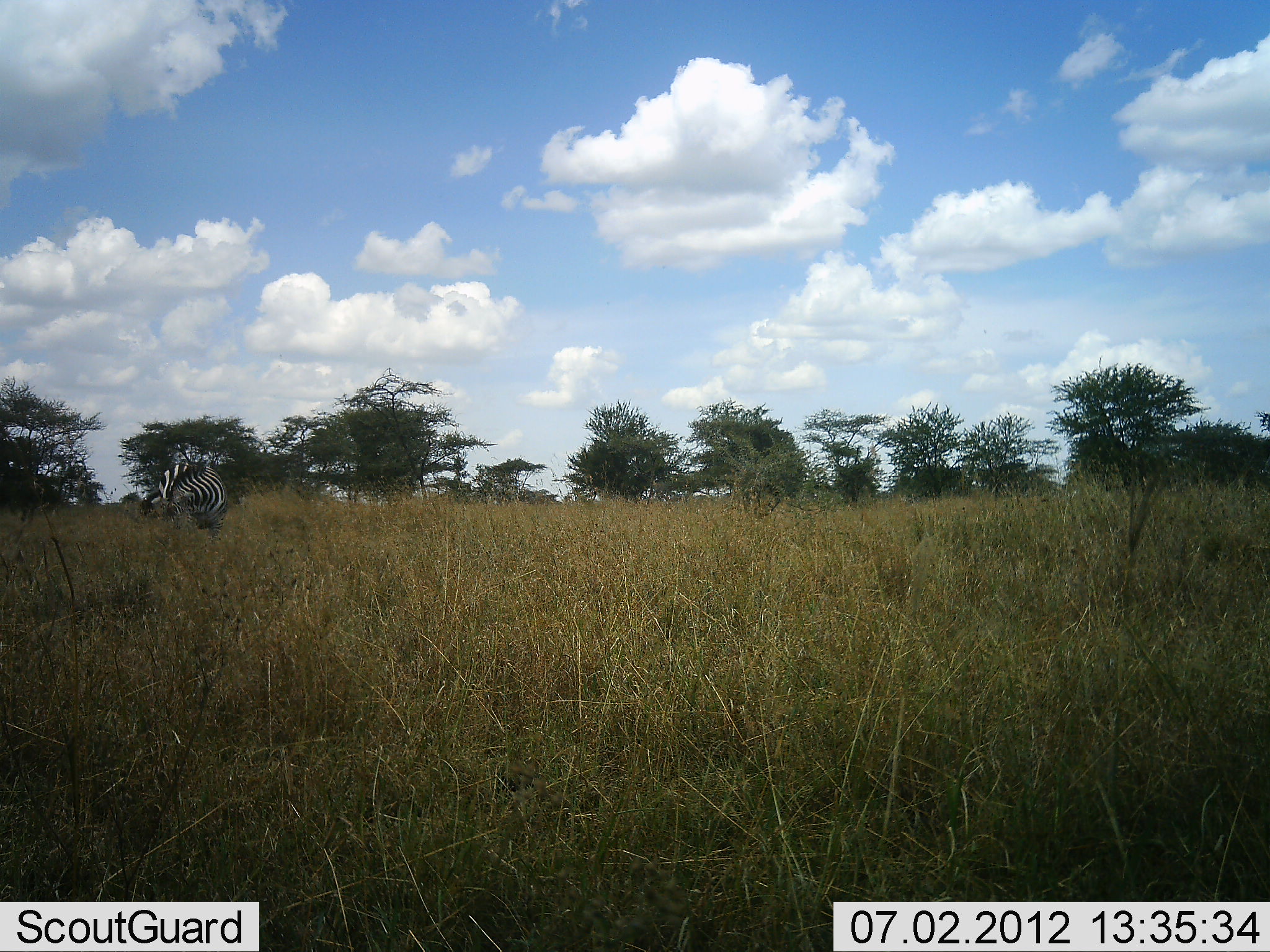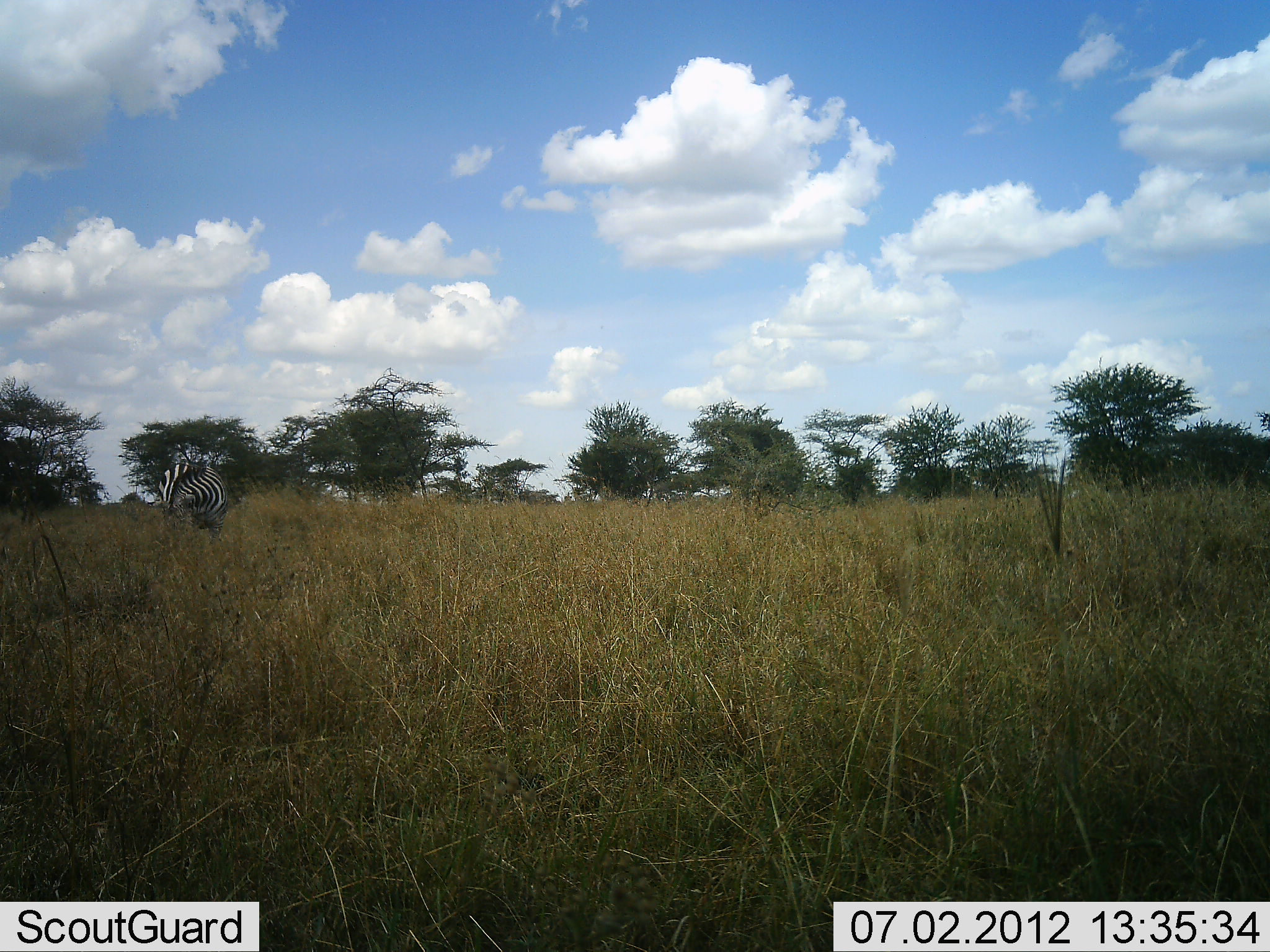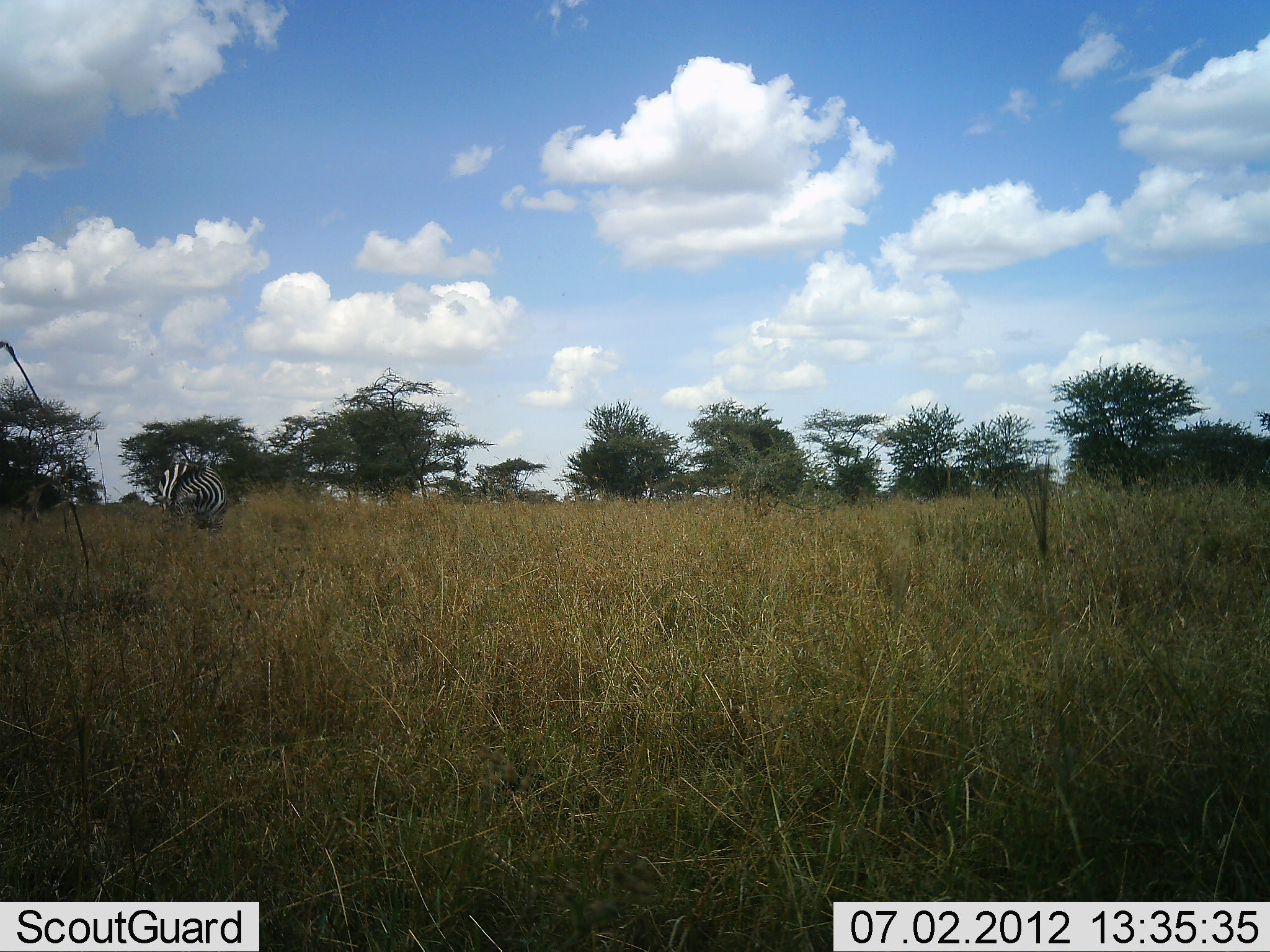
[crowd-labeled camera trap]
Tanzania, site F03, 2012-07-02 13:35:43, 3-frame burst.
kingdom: Animalia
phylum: Chordata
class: Mammalia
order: Perissodactyla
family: Equidae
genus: Equus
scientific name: Equus quagga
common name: plains zebra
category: zebra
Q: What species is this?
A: Zebra (plains zebra) (Equus quagga).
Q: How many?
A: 1.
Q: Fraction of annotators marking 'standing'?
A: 60%.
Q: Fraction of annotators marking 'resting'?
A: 0%.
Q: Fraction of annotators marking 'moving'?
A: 0%.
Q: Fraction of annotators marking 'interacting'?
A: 0%.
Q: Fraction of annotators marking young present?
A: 0%.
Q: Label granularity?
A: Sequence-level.